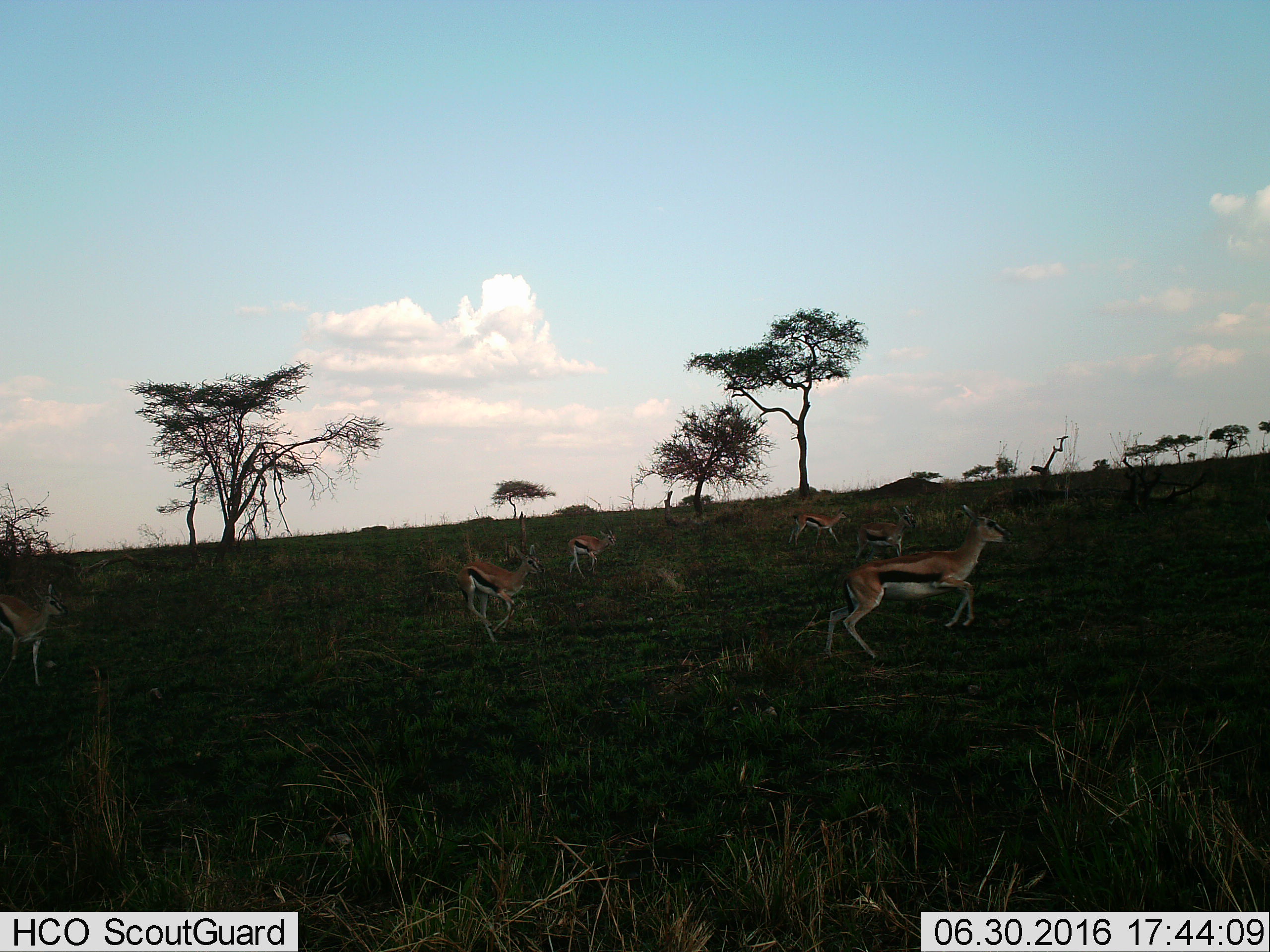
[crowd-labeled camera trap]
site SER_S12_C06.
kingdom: Animalia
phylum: Chordata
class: Mammalia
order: Artiodactyla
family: Bovidae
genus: Eudorcas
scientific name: Eudorcas thomsonii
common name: thomson's gazelle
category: gazellethomsons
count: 6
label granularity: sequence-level